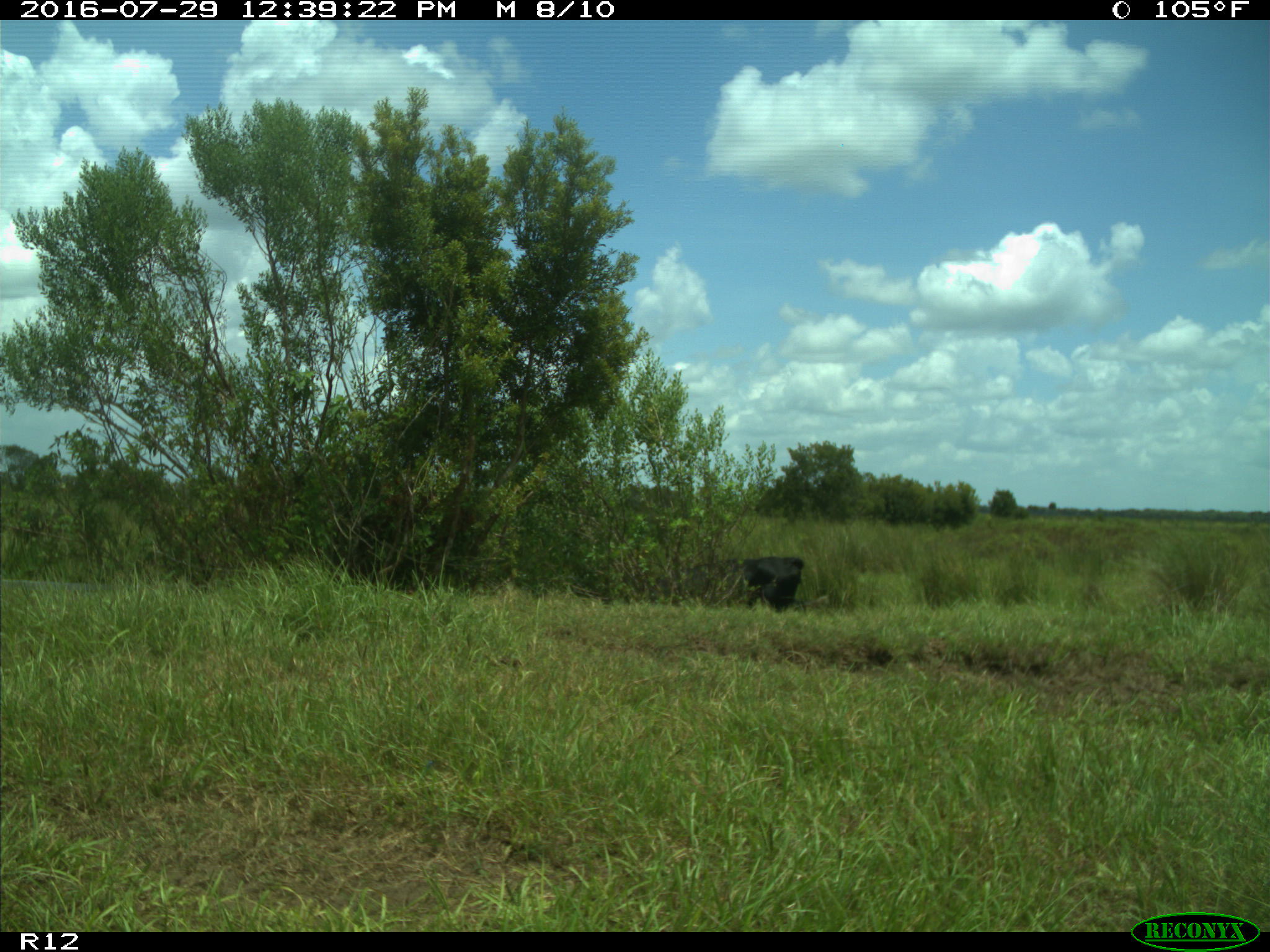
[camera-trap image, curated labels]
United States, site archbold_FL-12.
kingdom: Animalia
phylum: Chordata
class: Mammalia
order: Artiodactyla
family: Bovidae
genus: Bos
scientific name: Bos taurus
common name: domestic cow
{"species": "Bos taurus (domestic cow)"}